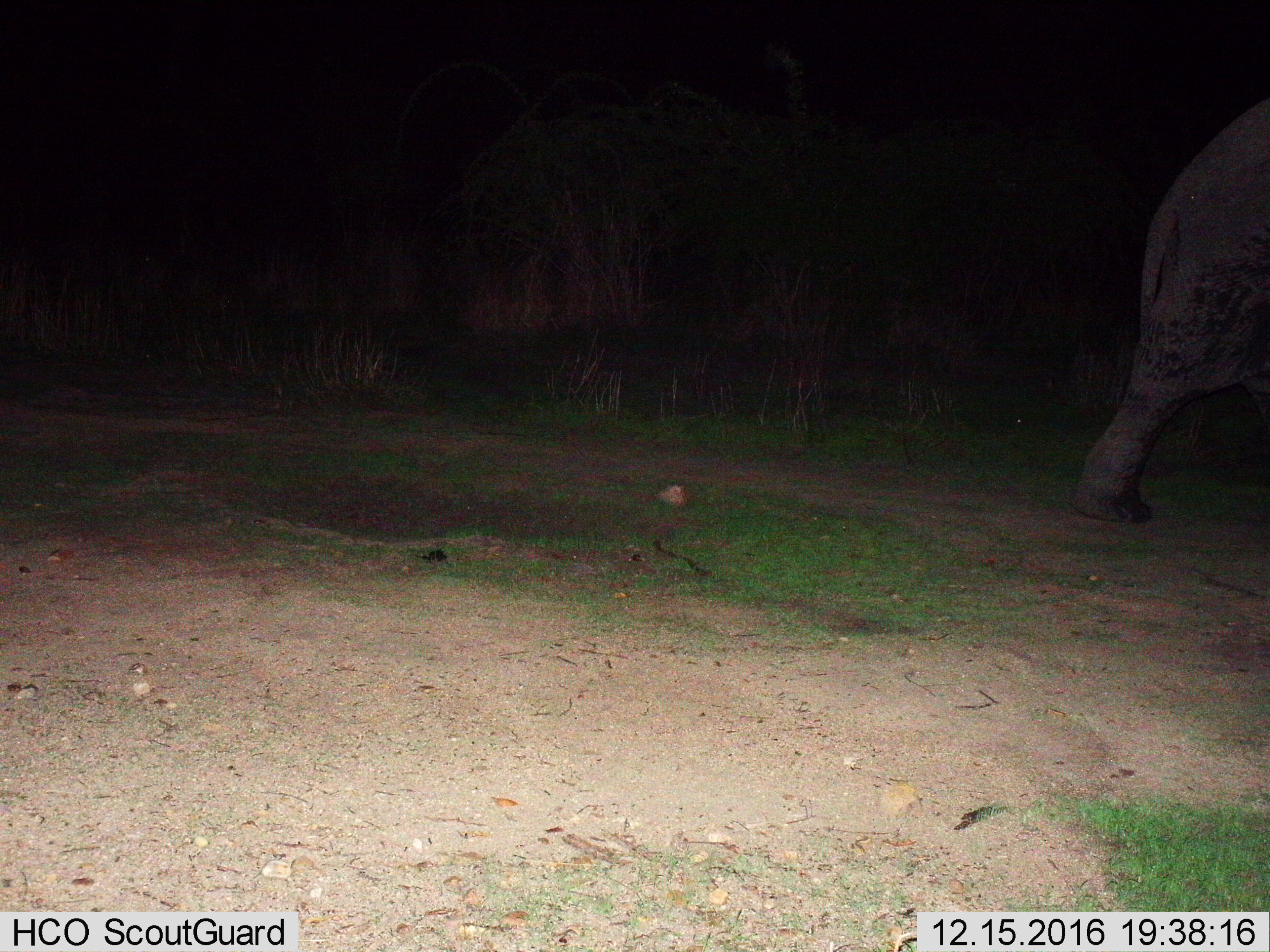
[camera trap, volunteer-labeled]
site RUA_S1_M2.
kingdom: Animalia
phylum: Chordata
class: Mammalia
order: Proboscidea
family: Elephantidae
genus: Loxodonta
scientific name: Loxodonta africana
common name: african bush elephant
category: elephant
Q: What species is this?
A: Elephant (african bush elephant) (Loxodonta africana).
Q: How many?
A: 1.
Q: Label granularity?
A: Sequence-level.